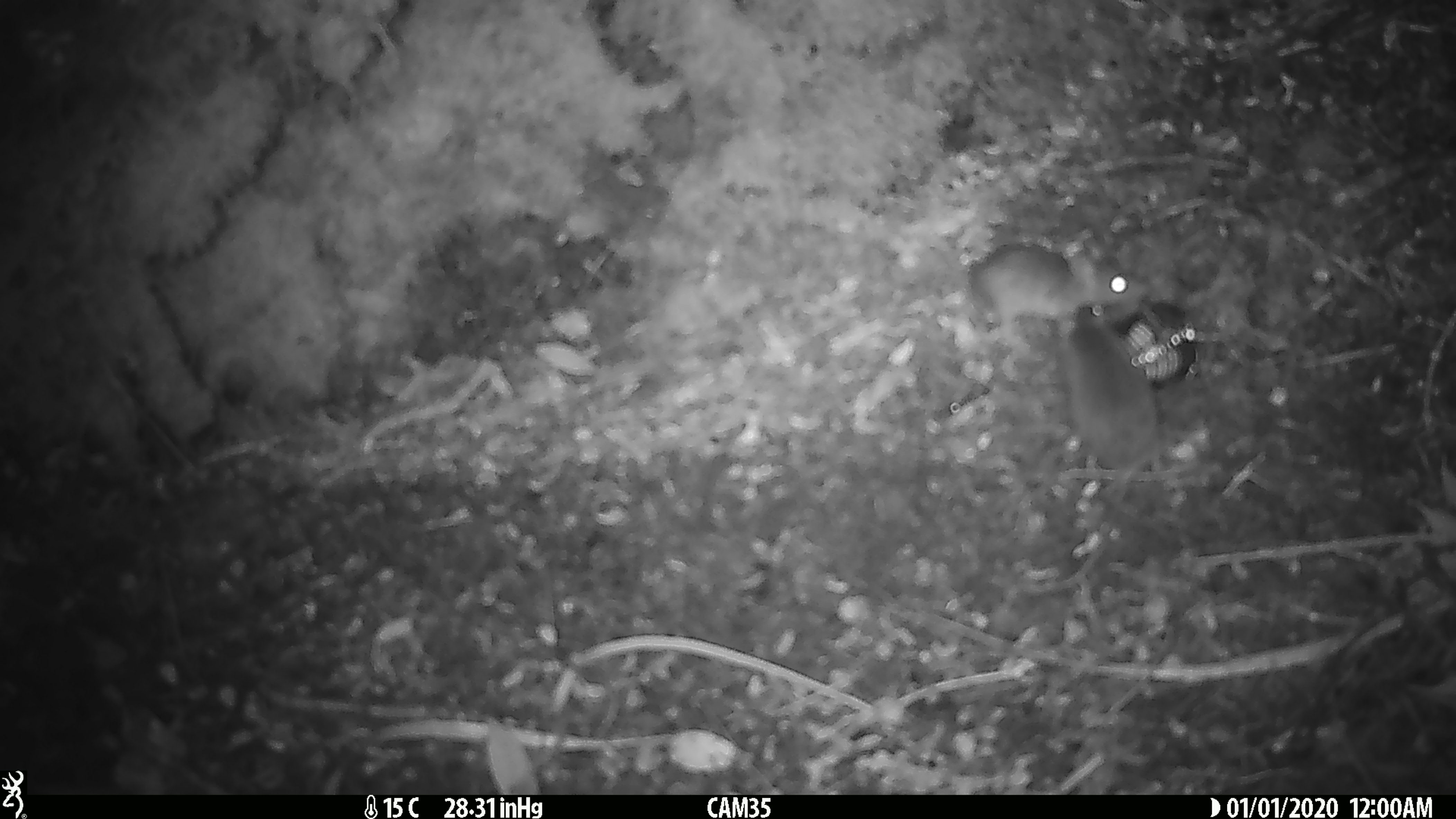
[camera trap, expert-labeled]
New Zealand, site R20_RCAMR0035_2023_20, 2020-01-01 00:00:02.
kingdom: Animalia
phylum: Chordata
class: Mammalia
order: Rodentia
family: Muridae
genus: Mus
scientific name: Mus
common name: mouse